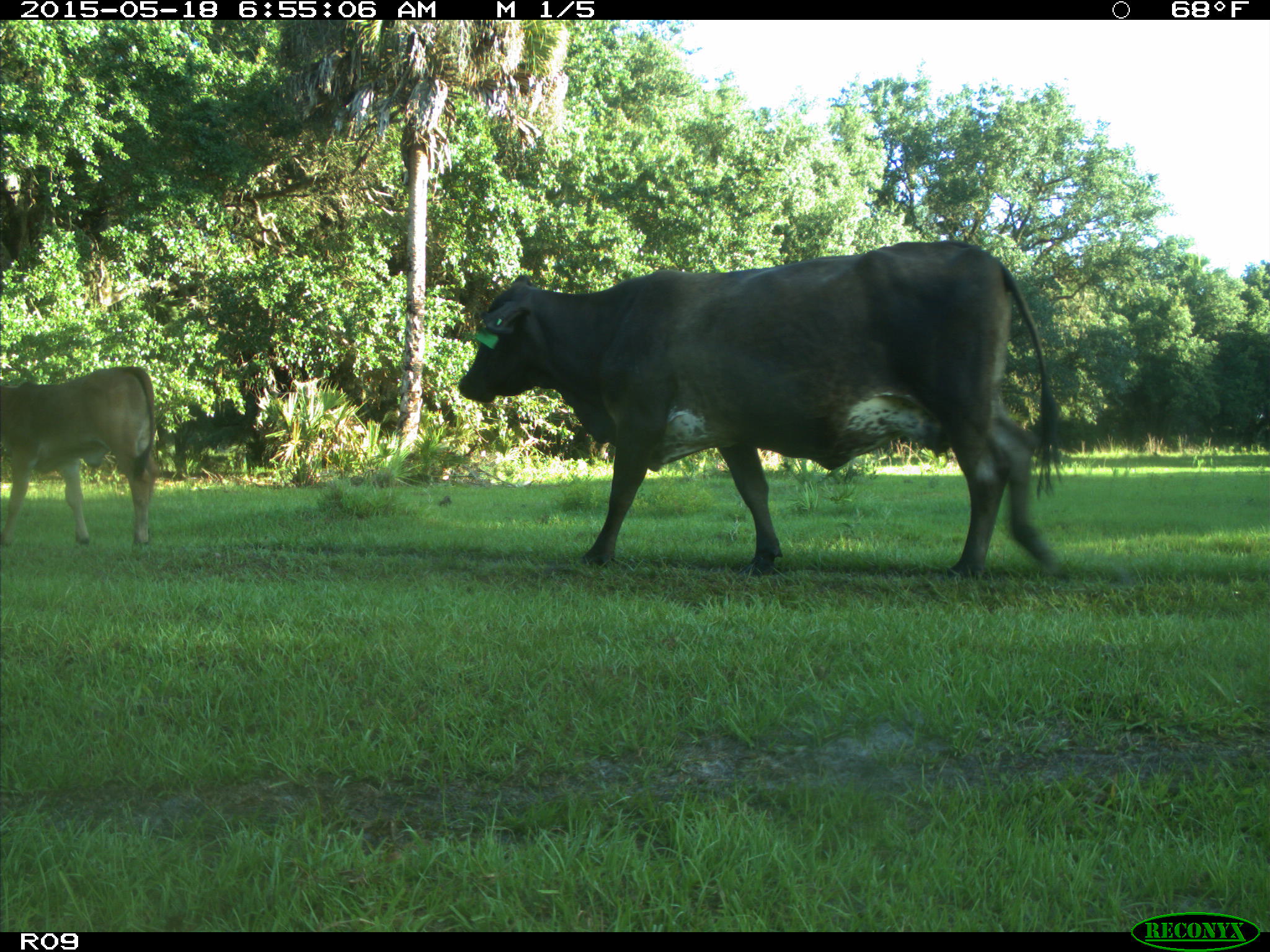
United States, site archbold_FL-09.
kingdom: Animalia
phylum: Chordata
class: Mammalia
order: Artiodactyla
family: Bovidae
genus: Bos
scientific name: Bos taurus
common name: domestic cow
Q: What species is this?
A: Bos taurus (domestic cow).